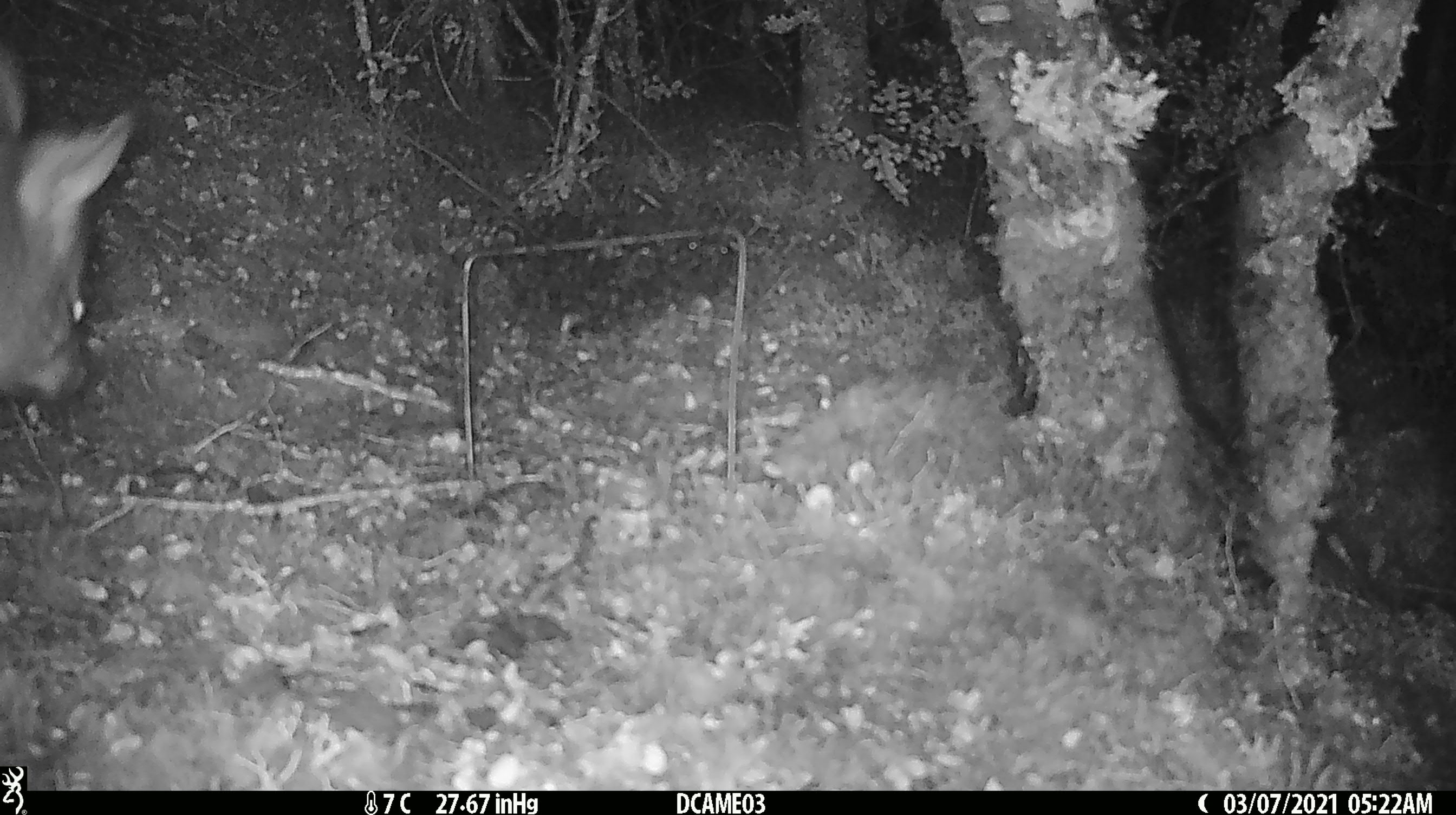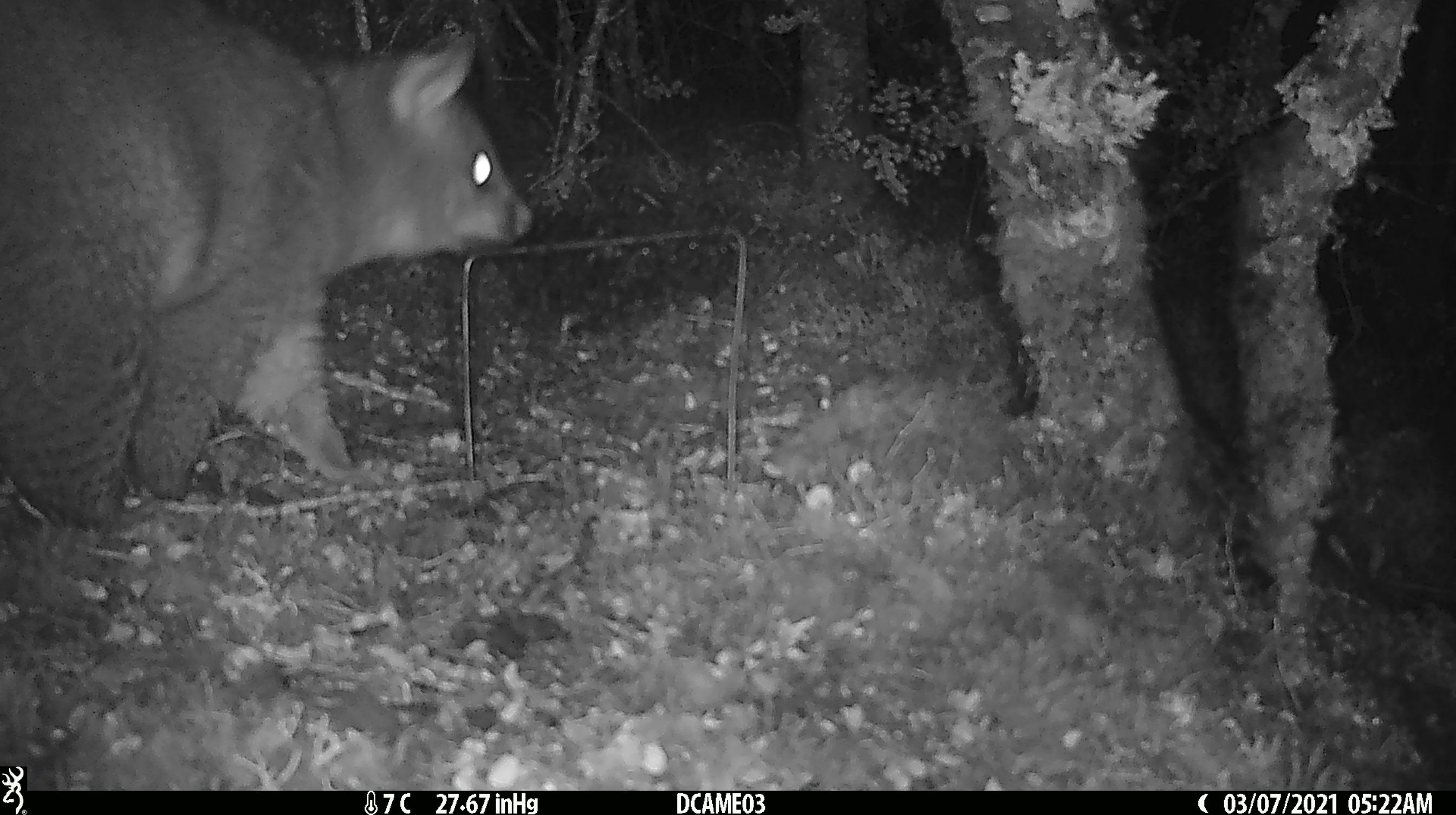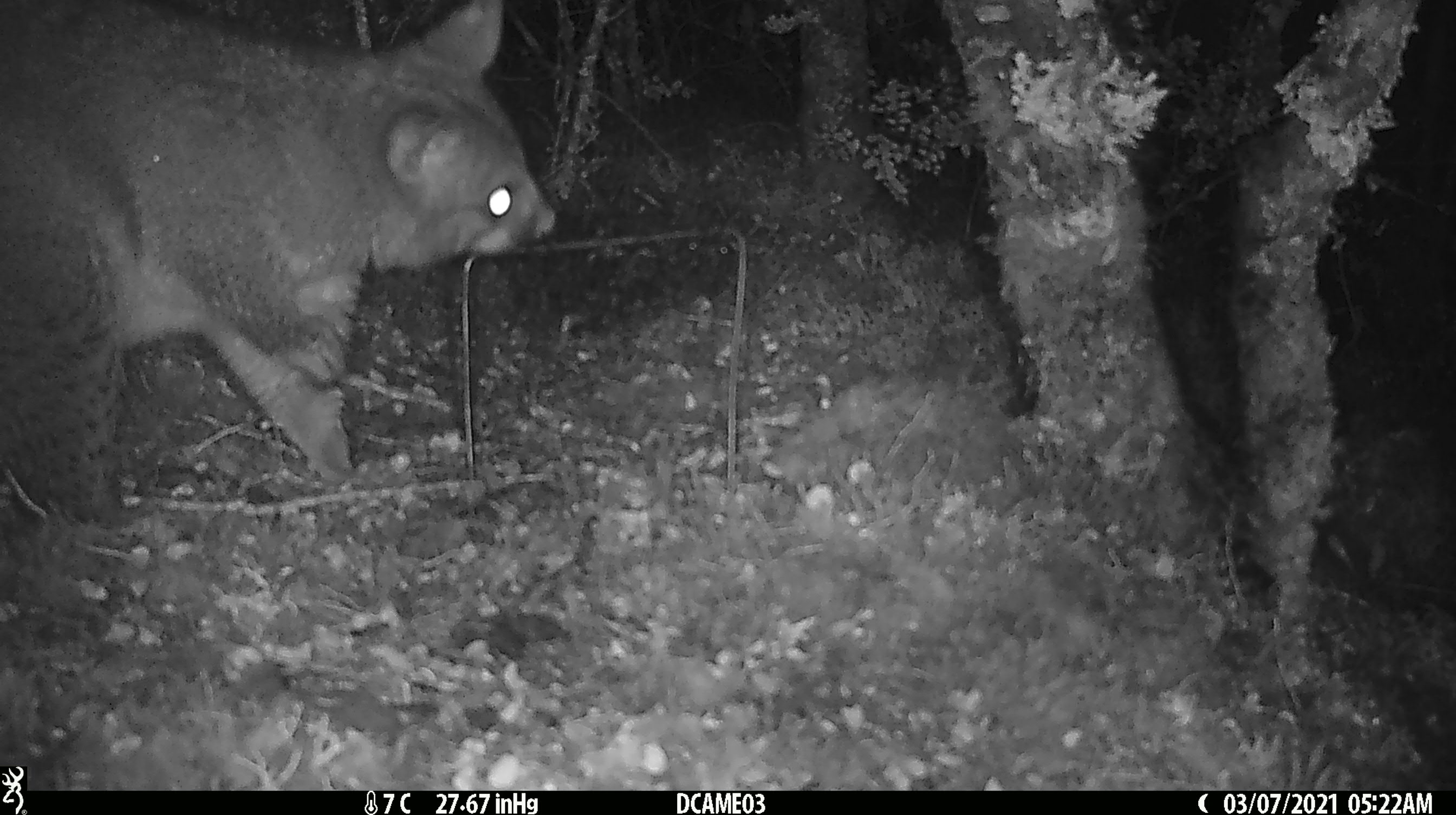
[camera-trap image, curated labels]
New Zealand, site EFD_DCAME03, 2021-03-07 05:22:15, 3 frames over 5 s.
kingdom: Animalia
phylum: Chordata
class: Mammalia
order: Diprotodontia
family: Phalangeridae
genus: Trichosurus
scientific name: Trichosurus vulpecula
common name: common brushtail possum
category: possum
Possum (common brushtail possum) (Trichosurus vulpecula).